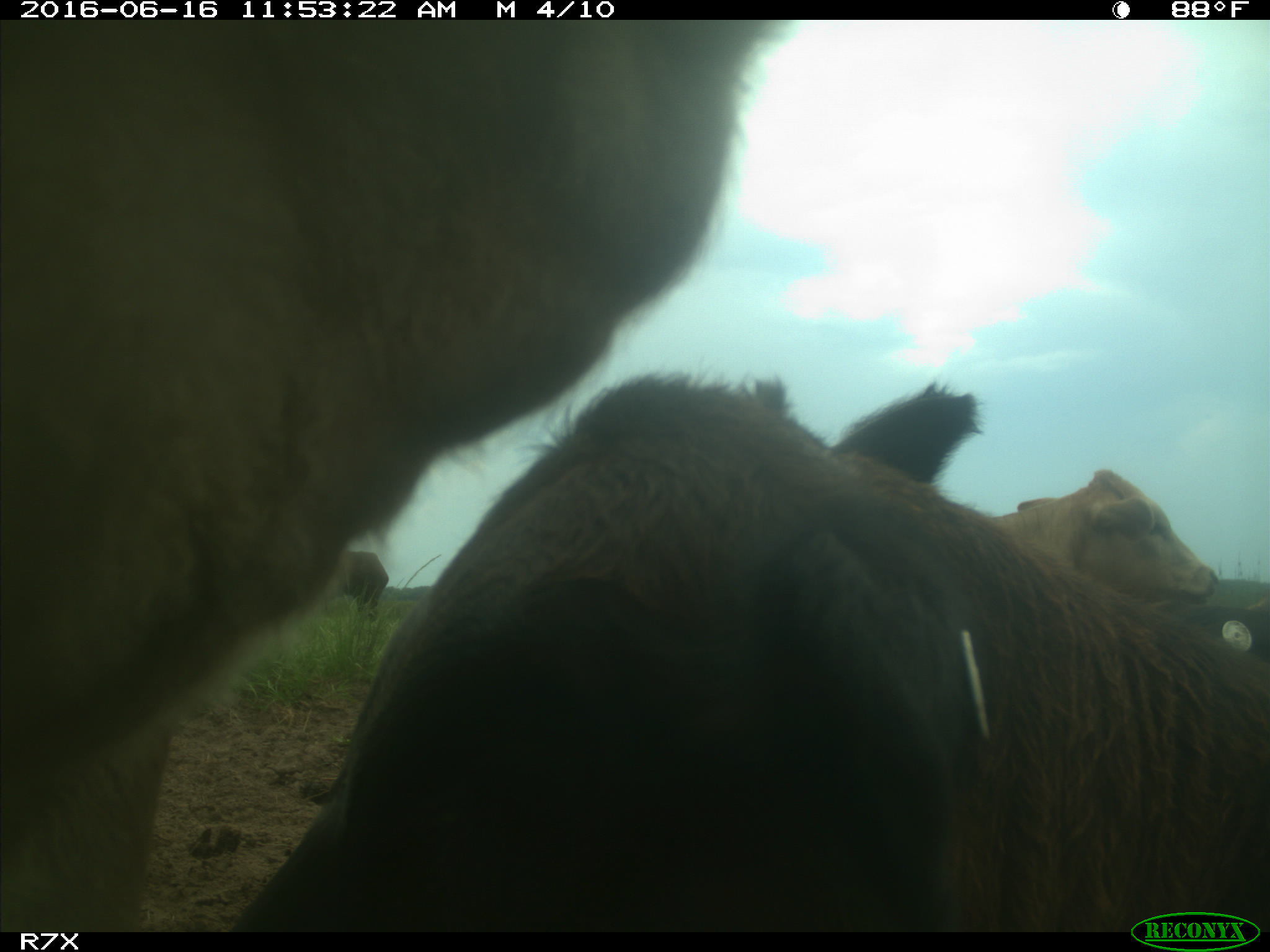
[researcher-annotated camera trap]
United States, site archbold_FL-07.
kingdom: Animalia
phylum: Chordata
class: Mammalia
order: Artiodactyla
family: Bovidae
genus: Bos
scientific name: Bos taurus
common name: domestic cow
Bos taurus (domestic cow).